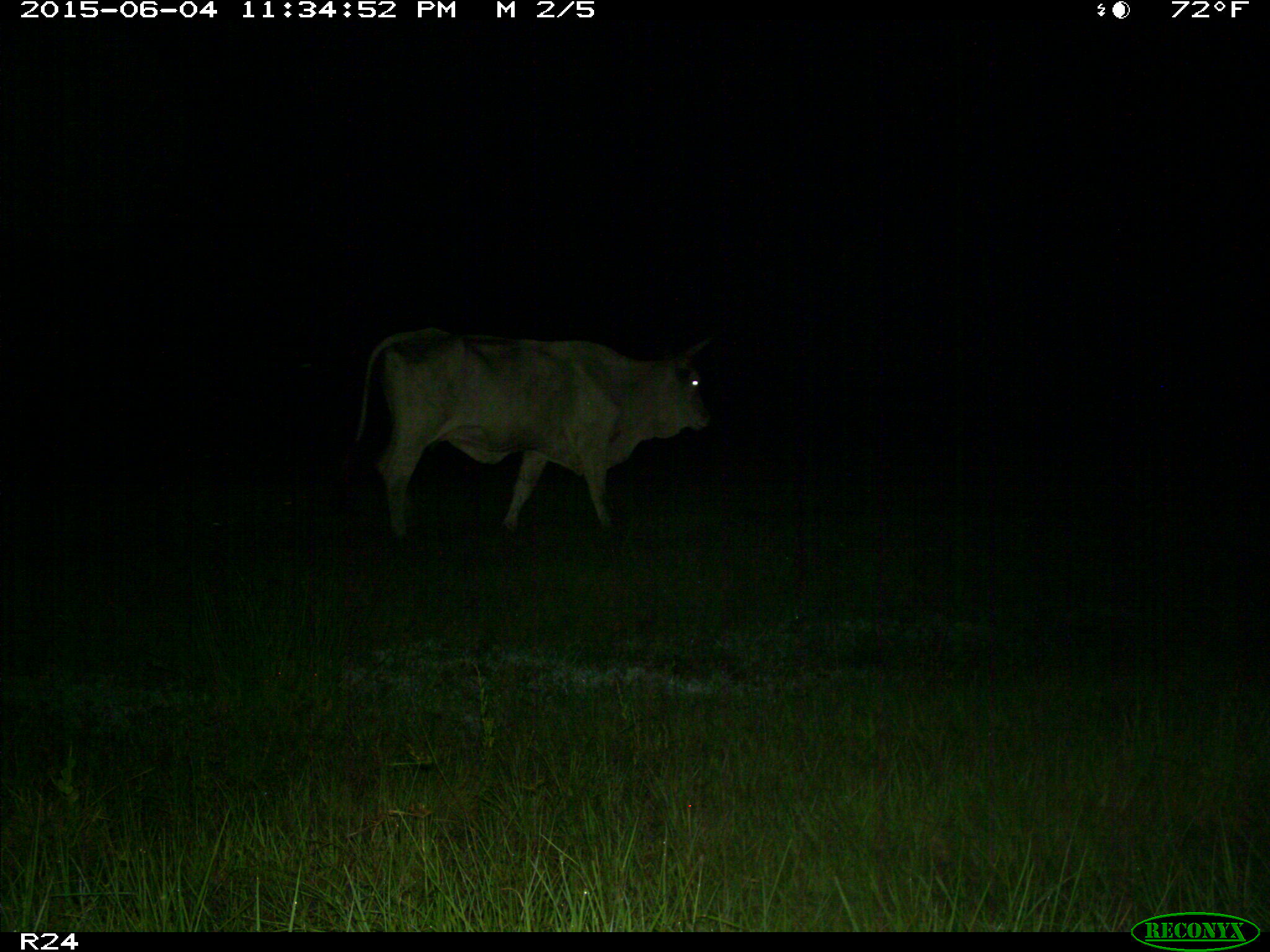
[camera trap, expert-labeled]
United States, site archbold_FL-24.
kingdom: Animalia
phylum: Chordata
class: Mammalia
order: Artiodactyla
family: Bovidae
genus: Bos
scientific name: Bos taurus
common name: domestic cow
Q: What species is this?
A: Bos taurus (domestic cow).